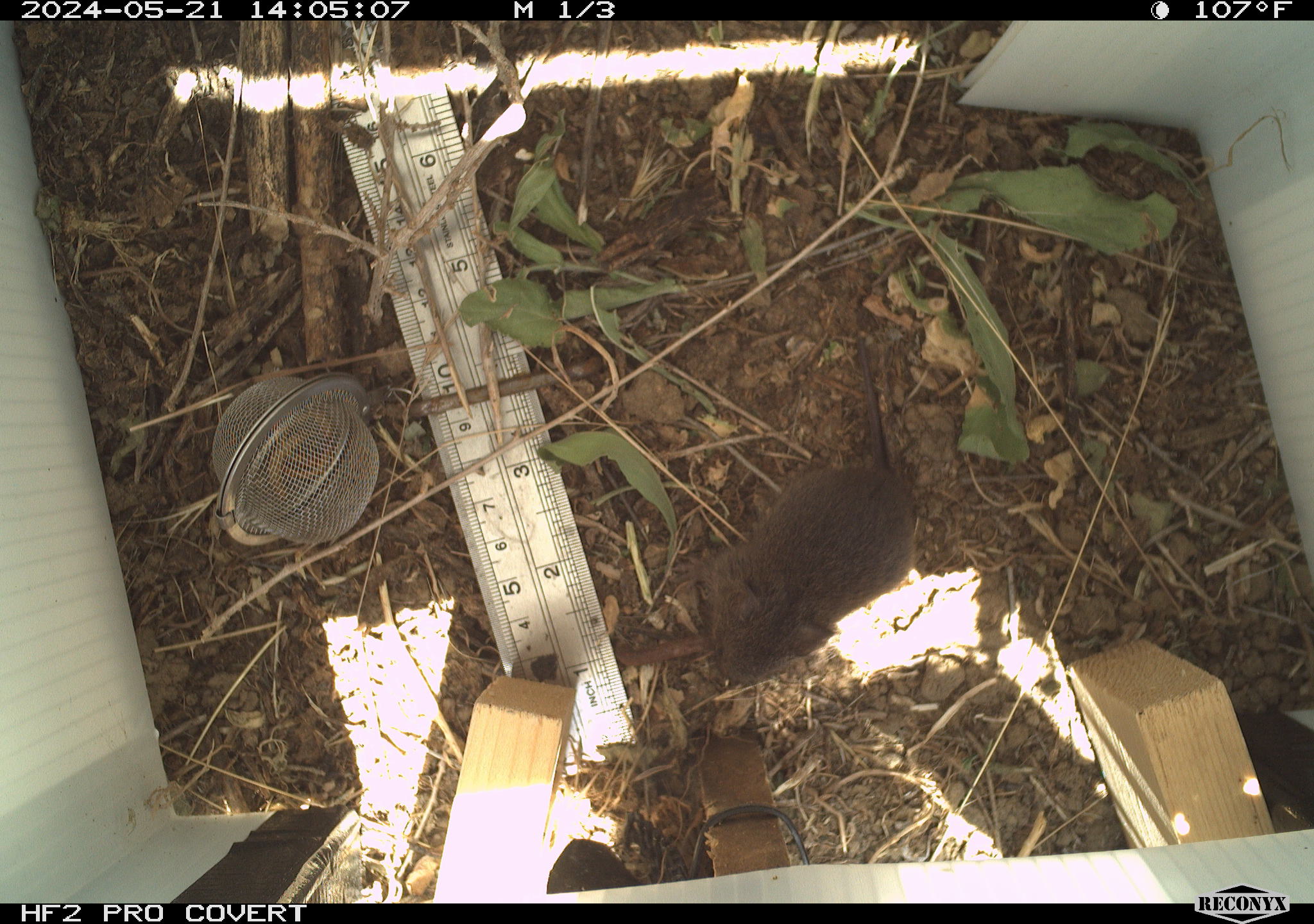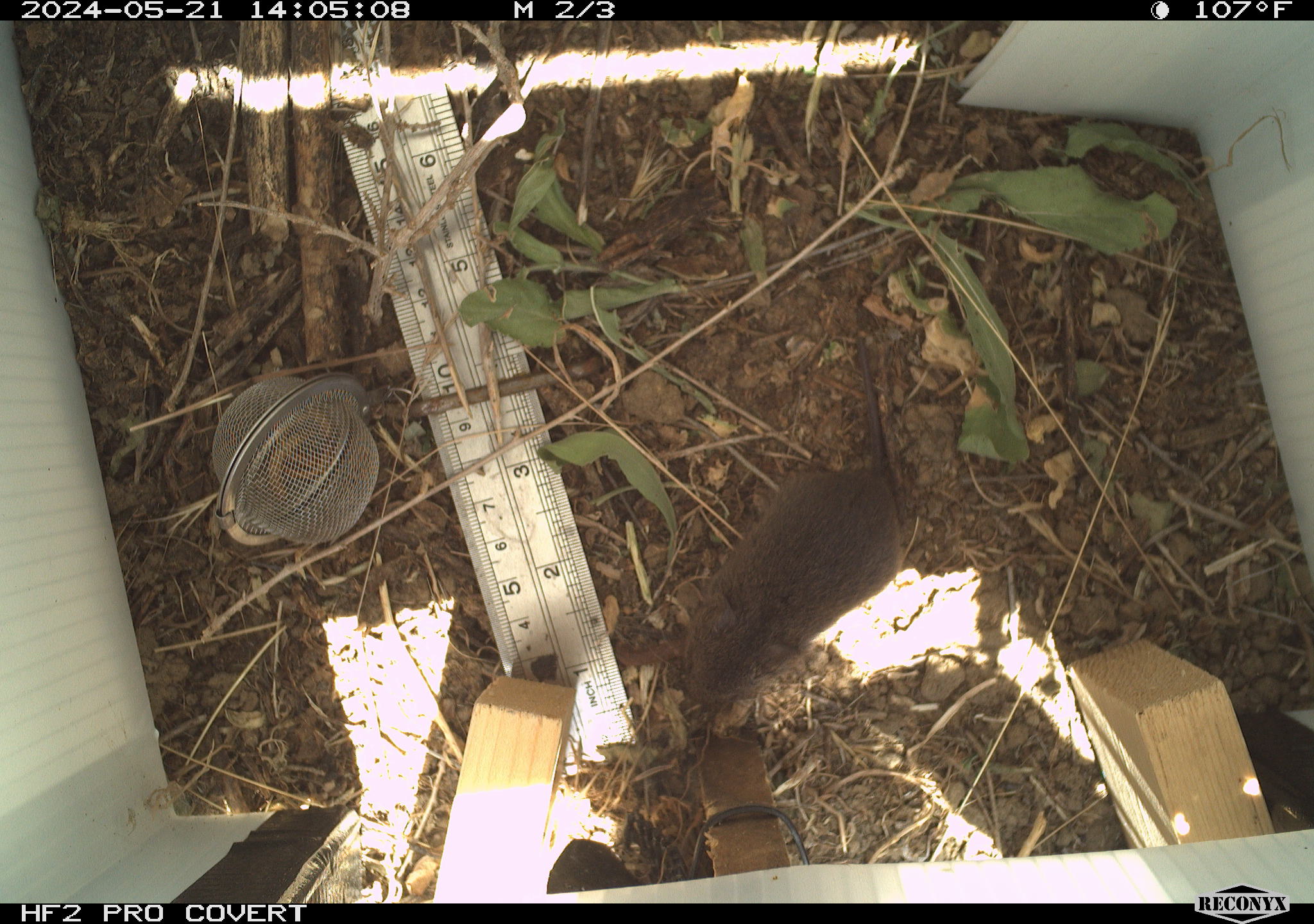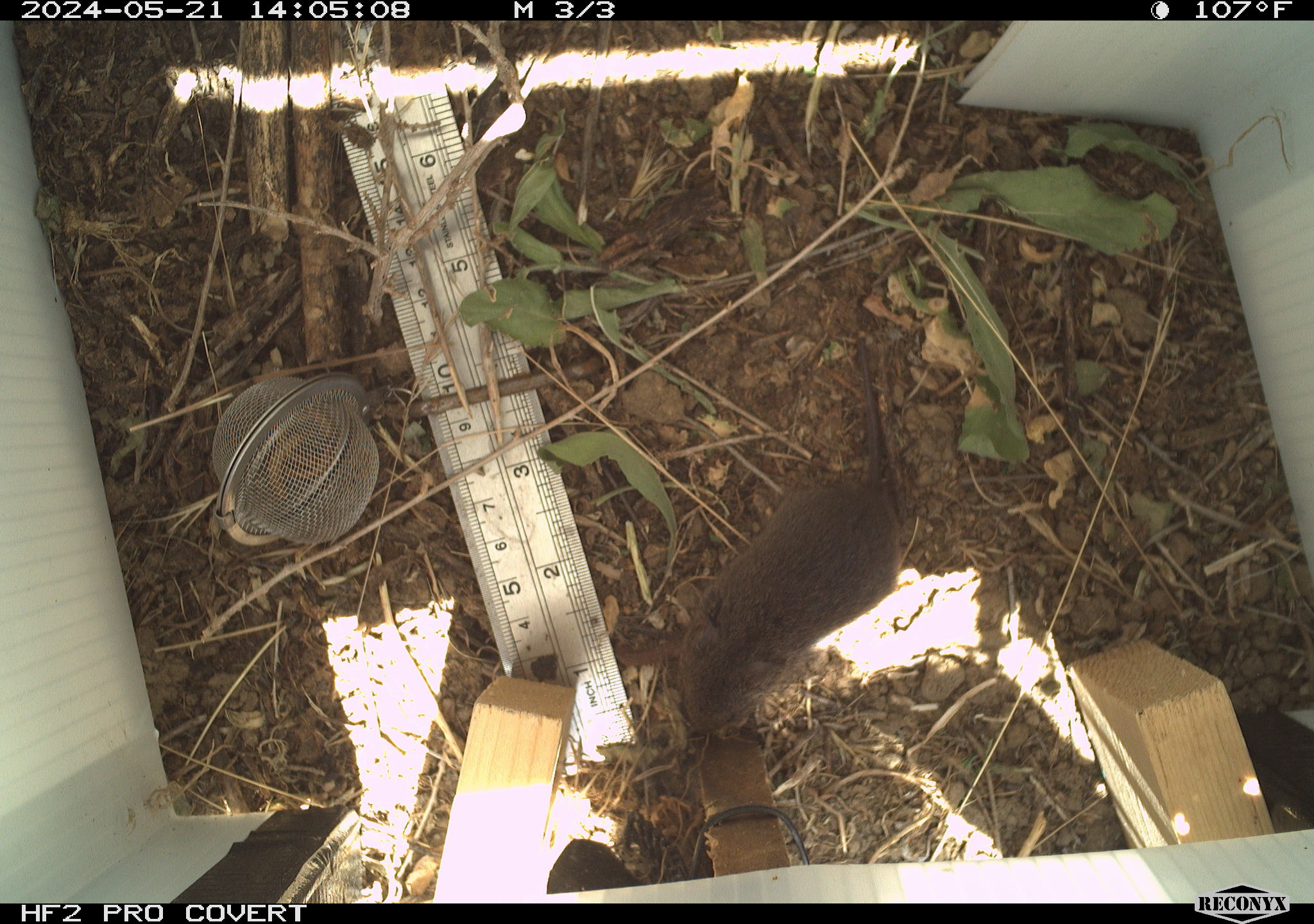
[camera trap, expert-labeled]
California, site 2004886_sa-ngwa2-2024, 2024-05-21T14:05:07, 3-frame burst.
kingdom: Animalia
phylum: Chordata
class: Mammalia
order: Rodentia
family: Cricetidae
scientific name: Arvicolinae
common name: voles, lemmings, and muskrats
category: arvicolinae subfamily